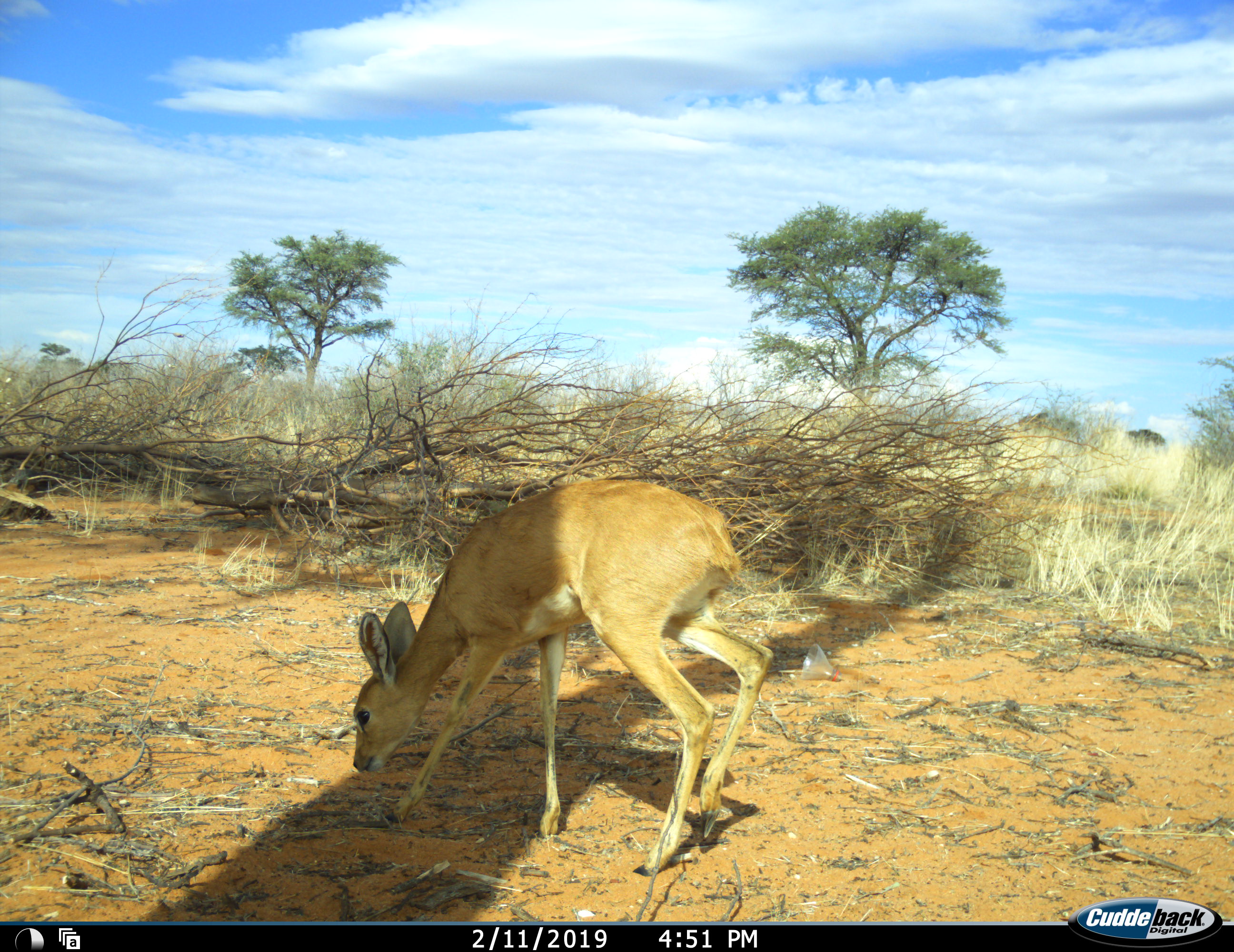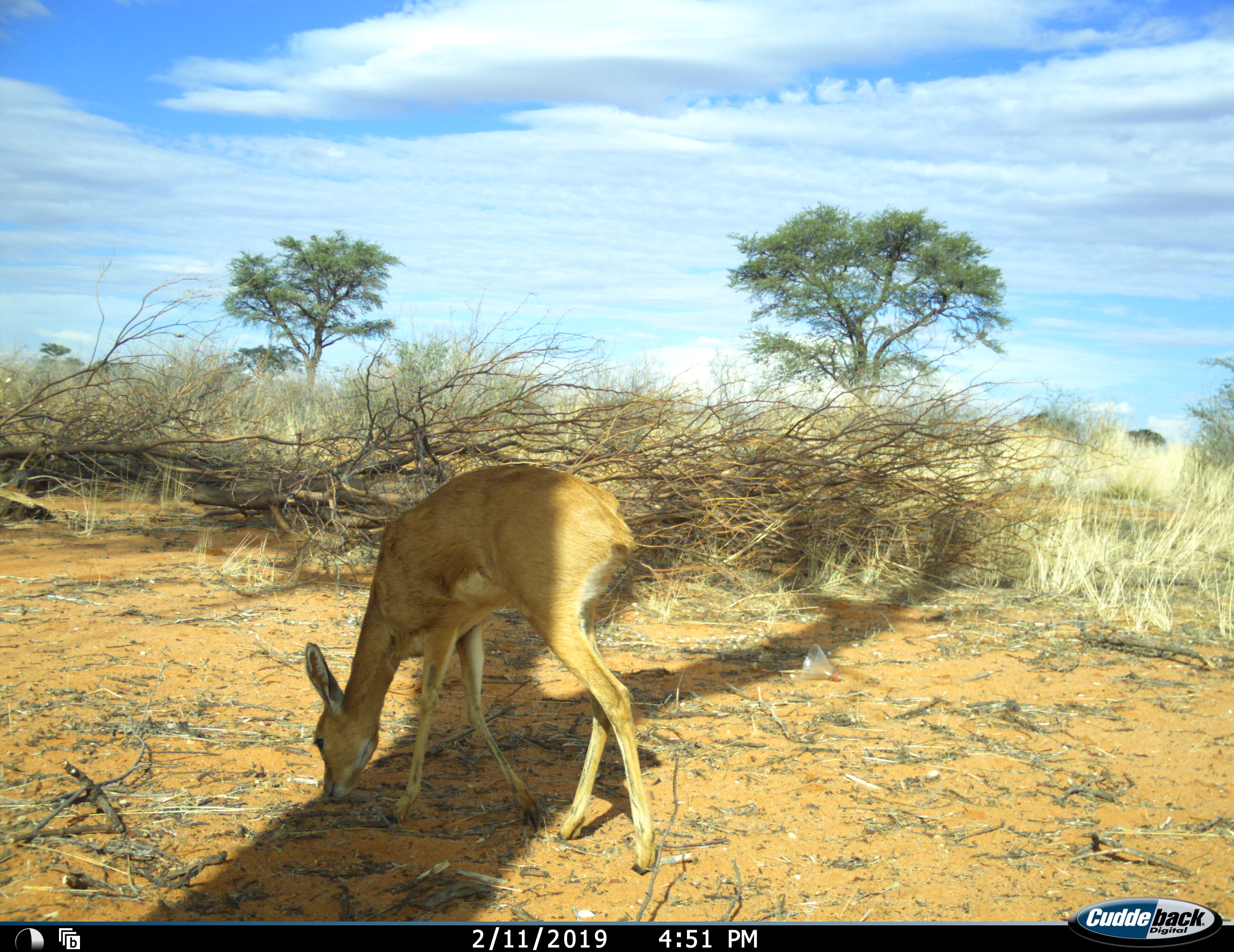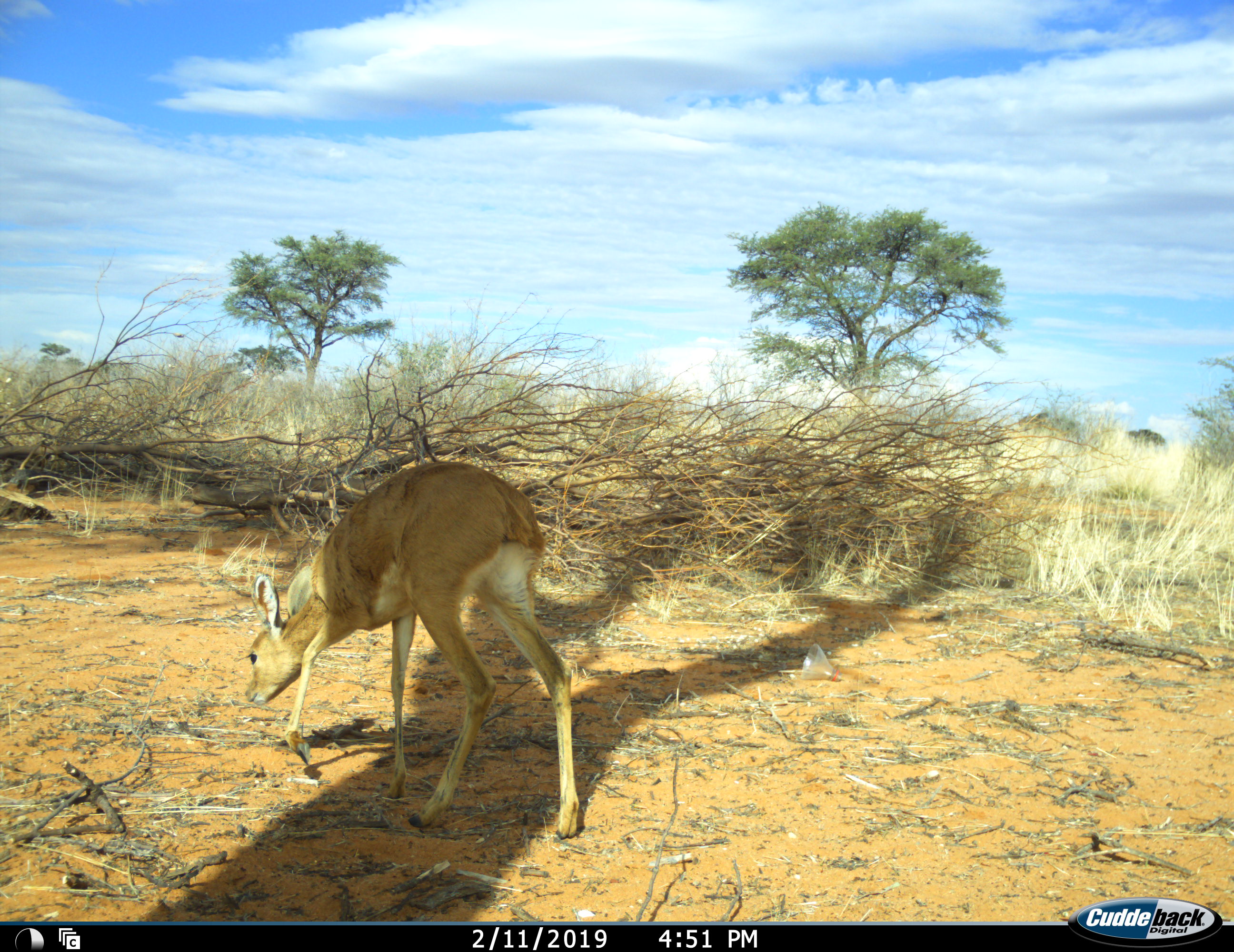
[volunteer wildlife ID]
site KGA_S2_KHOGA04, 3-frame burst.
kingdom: Animalia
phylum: Chordata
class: Mammalia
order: Artiodactyla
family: Bovidae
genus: Raphicerus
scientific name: Raphicerus campestris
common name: steenbok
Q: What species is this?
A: Steenbok (Raphicerus campestris).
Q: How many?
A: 1.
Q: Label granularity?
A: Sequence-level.